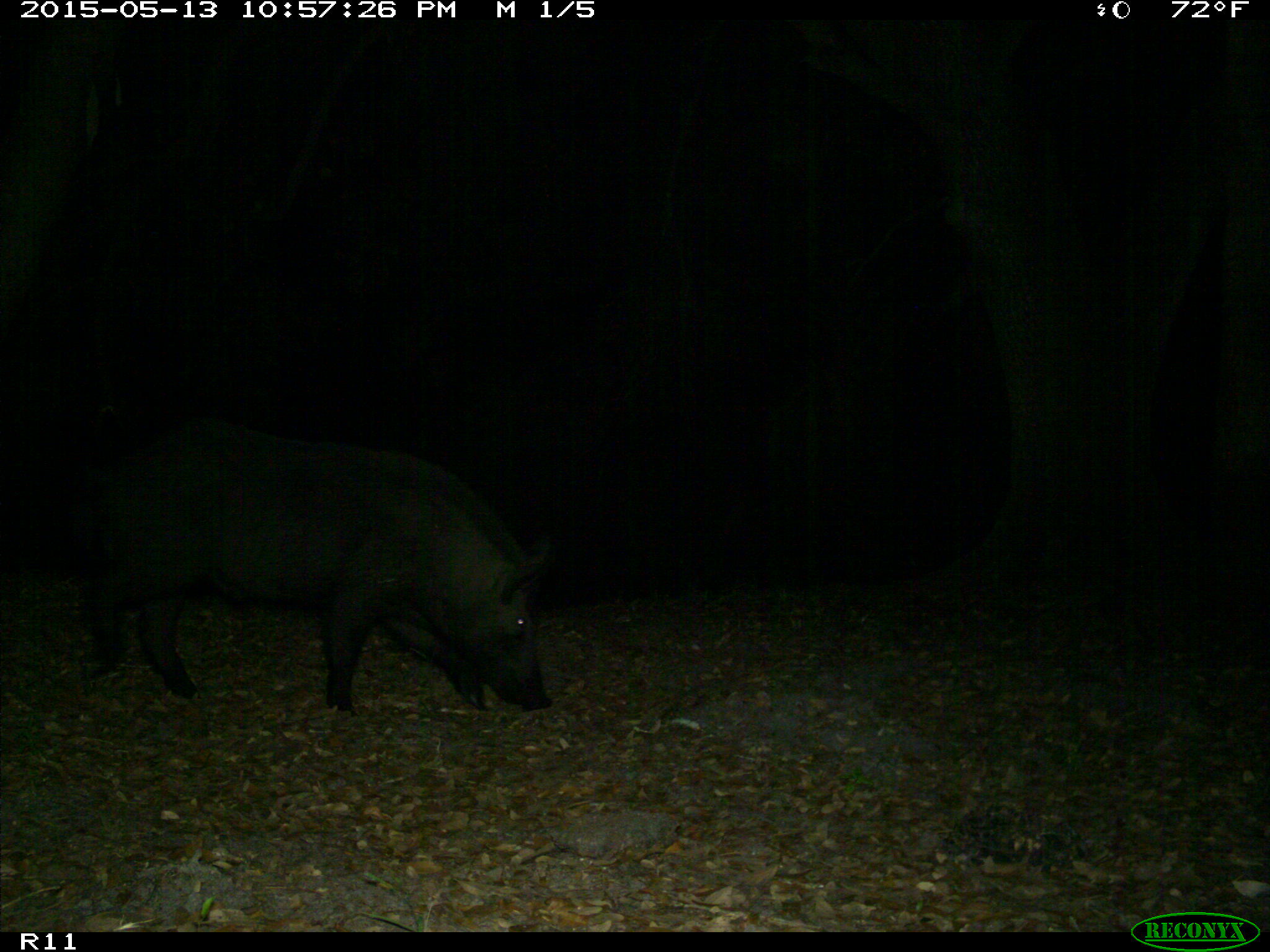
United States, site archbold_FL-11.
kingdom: Animalia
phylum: Chordata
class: Mammalia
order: Artiodactyla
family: Suidae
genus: Sus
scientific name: Sus scrofa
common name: wild boar